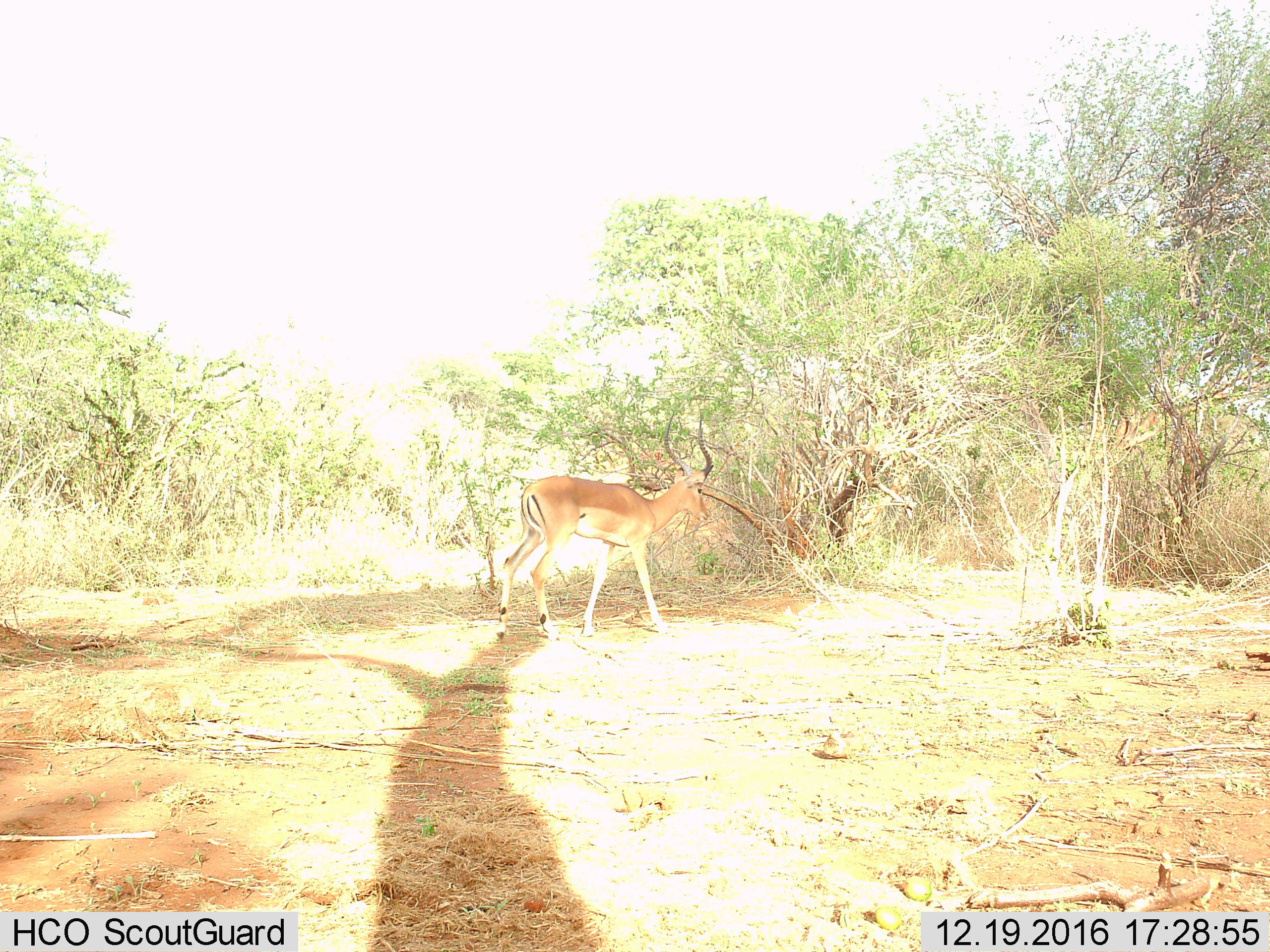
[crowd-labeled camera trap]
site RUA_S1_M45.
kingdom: Animalia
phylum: Chordata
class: Mammalia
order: Artiodactyla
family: Bovidae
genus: Aepyceros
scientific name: Aepyceros melampus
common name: impala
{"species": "impala (Aepyceros melampus)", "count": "1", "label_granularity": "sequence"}